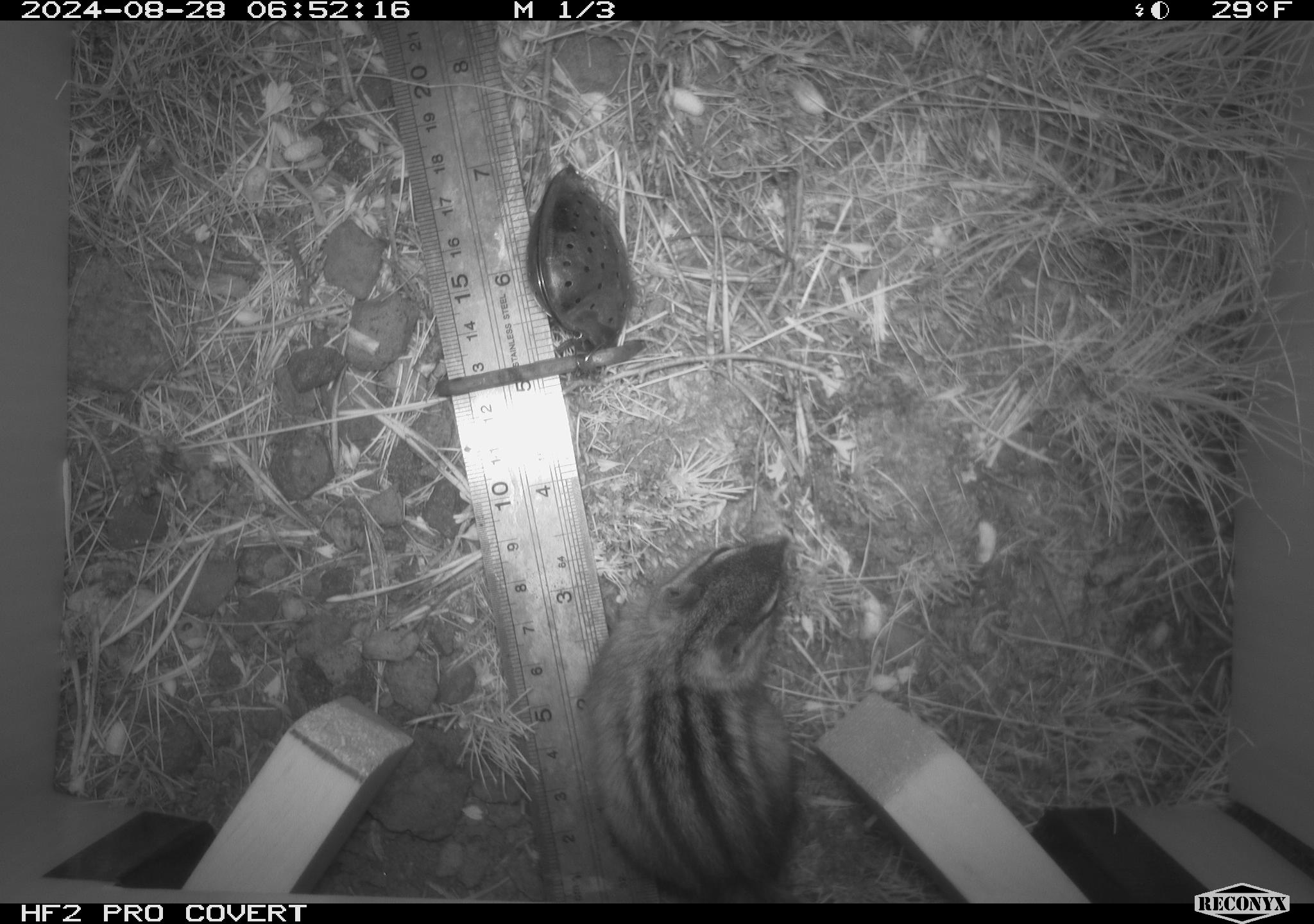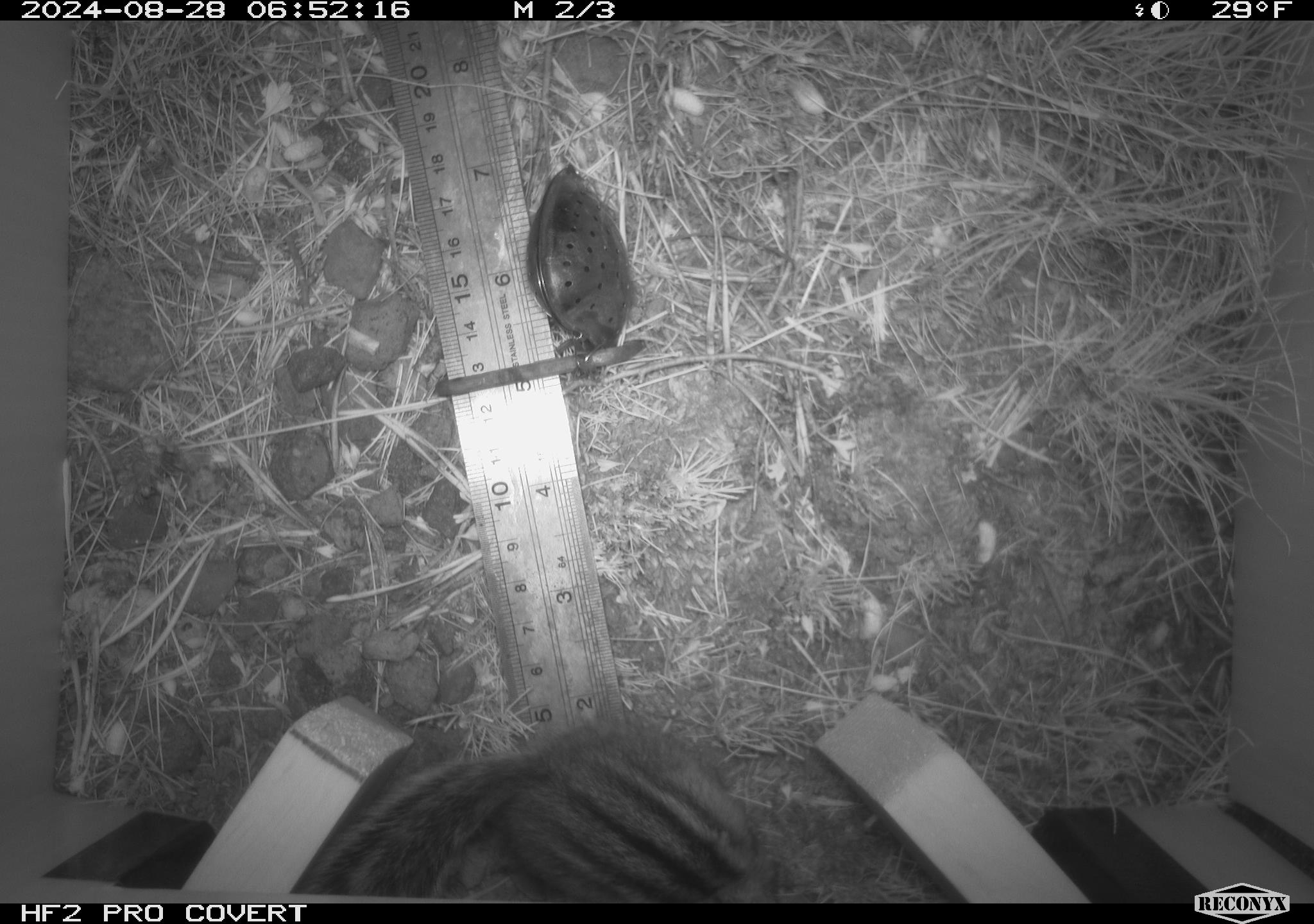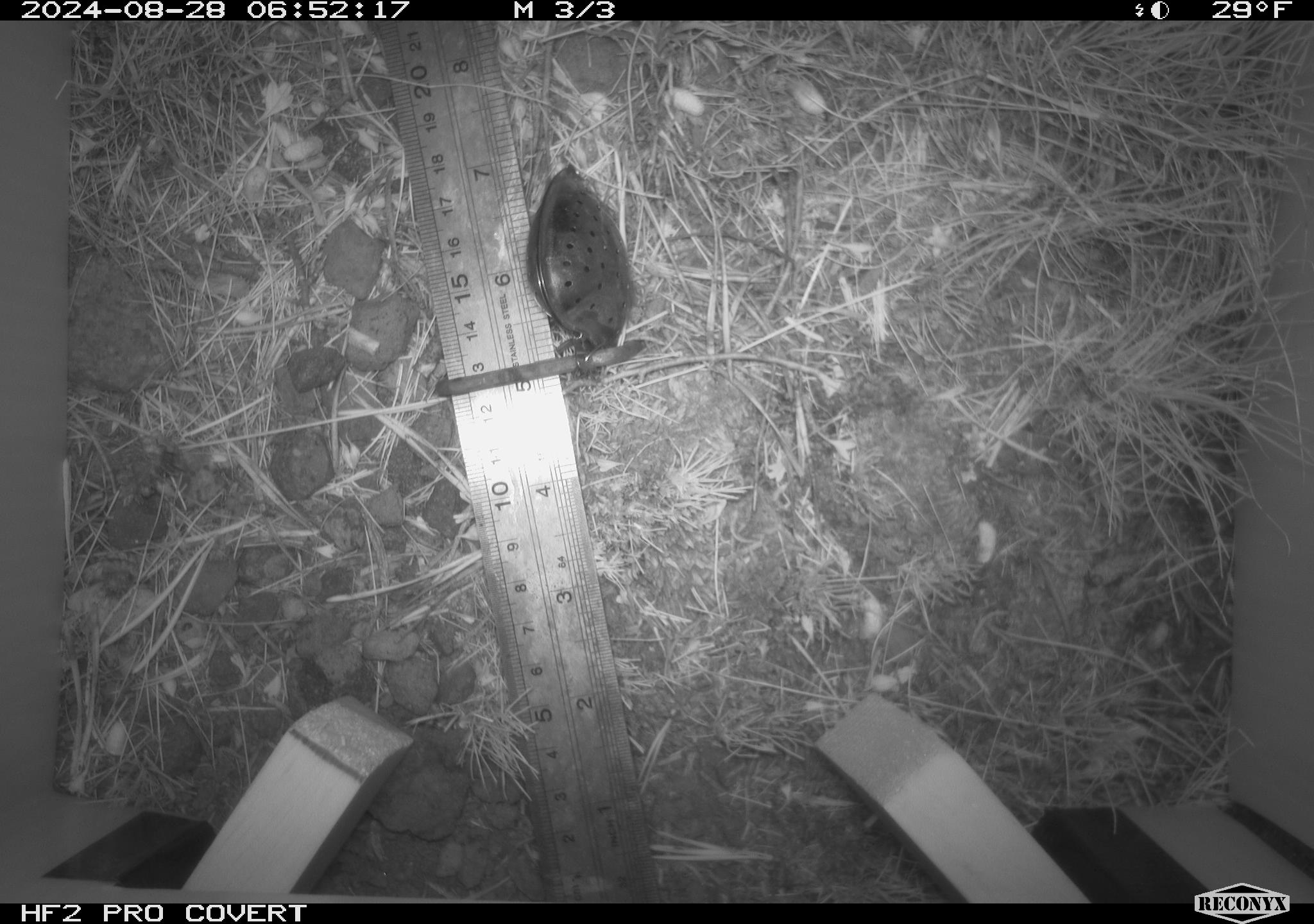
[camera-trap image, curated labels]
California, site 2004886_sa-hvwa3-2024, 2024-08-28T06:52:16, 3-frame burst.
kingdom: Animalia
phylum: Chordata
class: Mammalia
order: Rodentia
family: Sciuridae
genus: Neotamias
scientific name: Neotamias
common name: western chipmunks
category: neotamias species